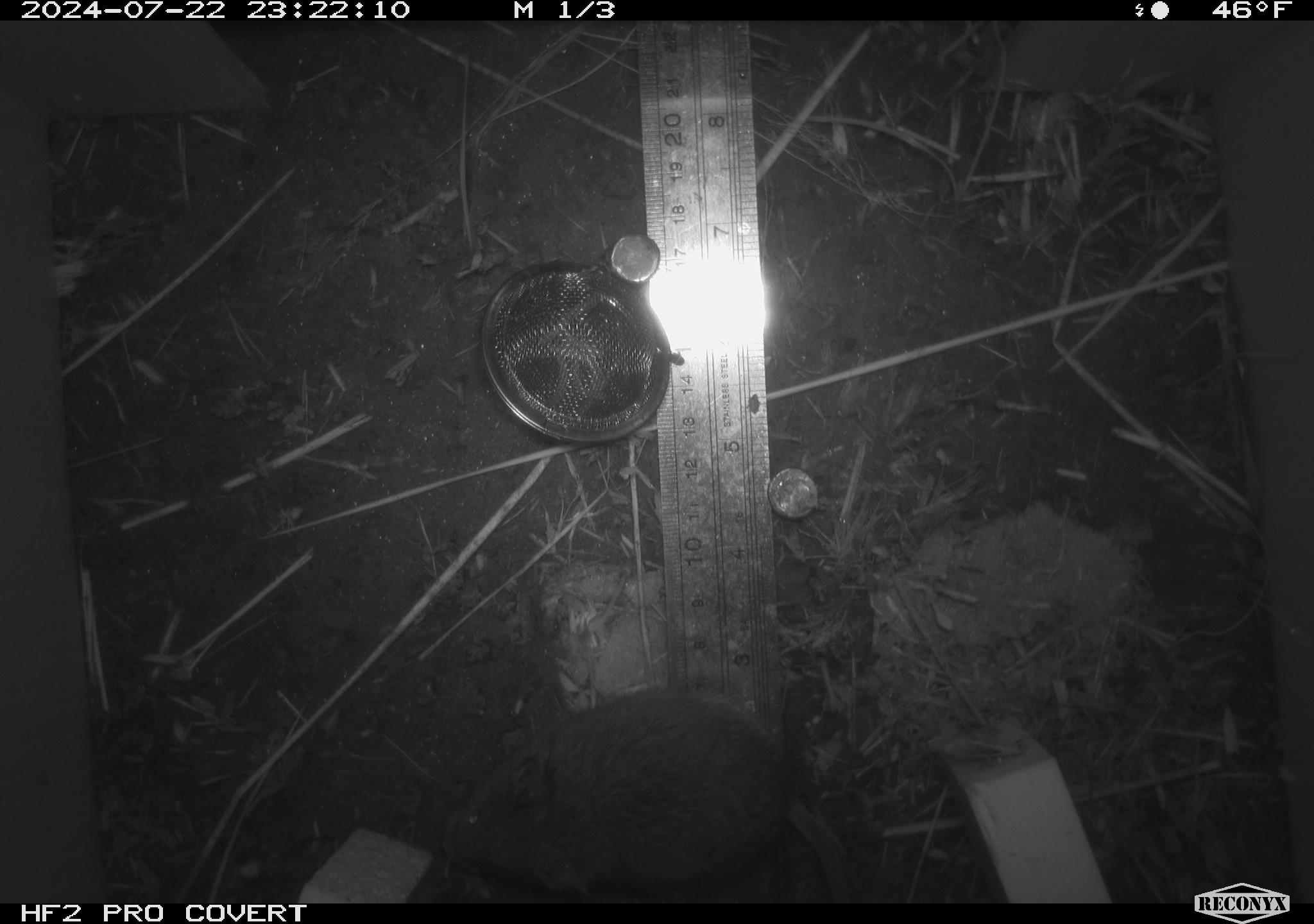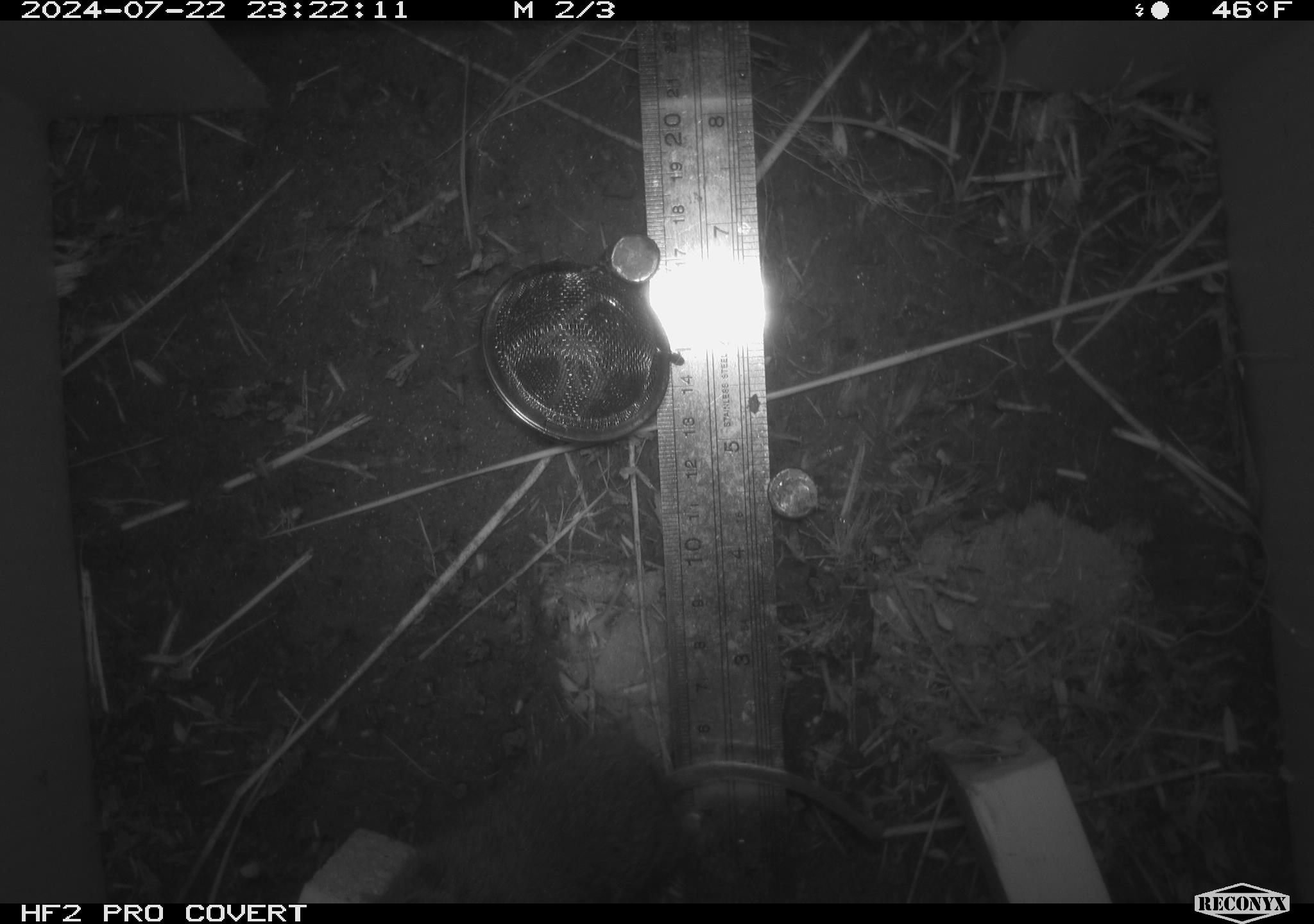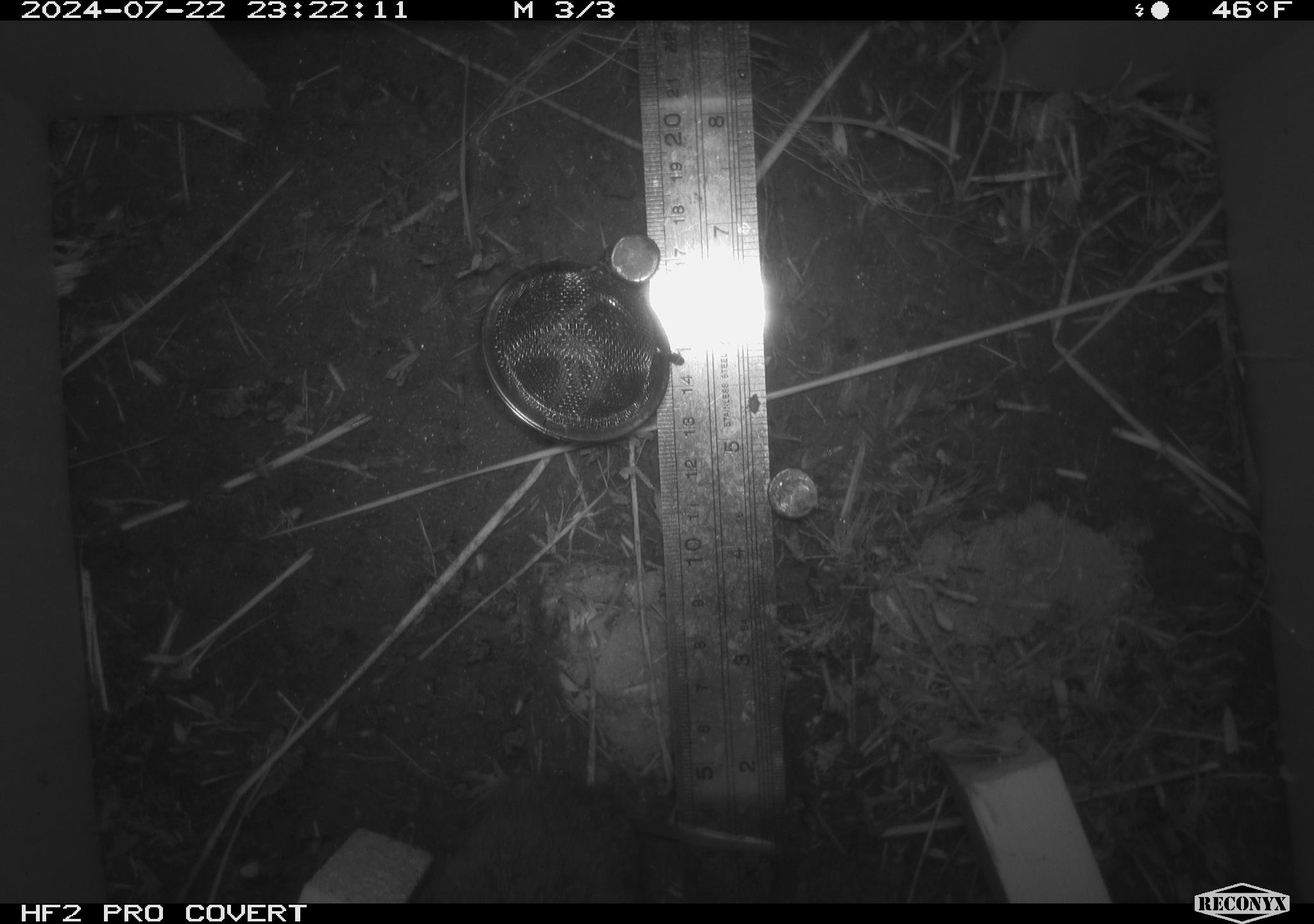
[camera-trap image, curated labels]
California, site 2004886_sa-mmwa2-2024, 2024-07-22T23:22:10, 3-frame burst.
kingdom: Animalia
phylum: Chordata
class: Mammalia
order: Rodentia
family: Cricetidae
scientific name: Arvicolinae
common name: voles, lemmings, and muskrats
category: arvicolinae subfamily